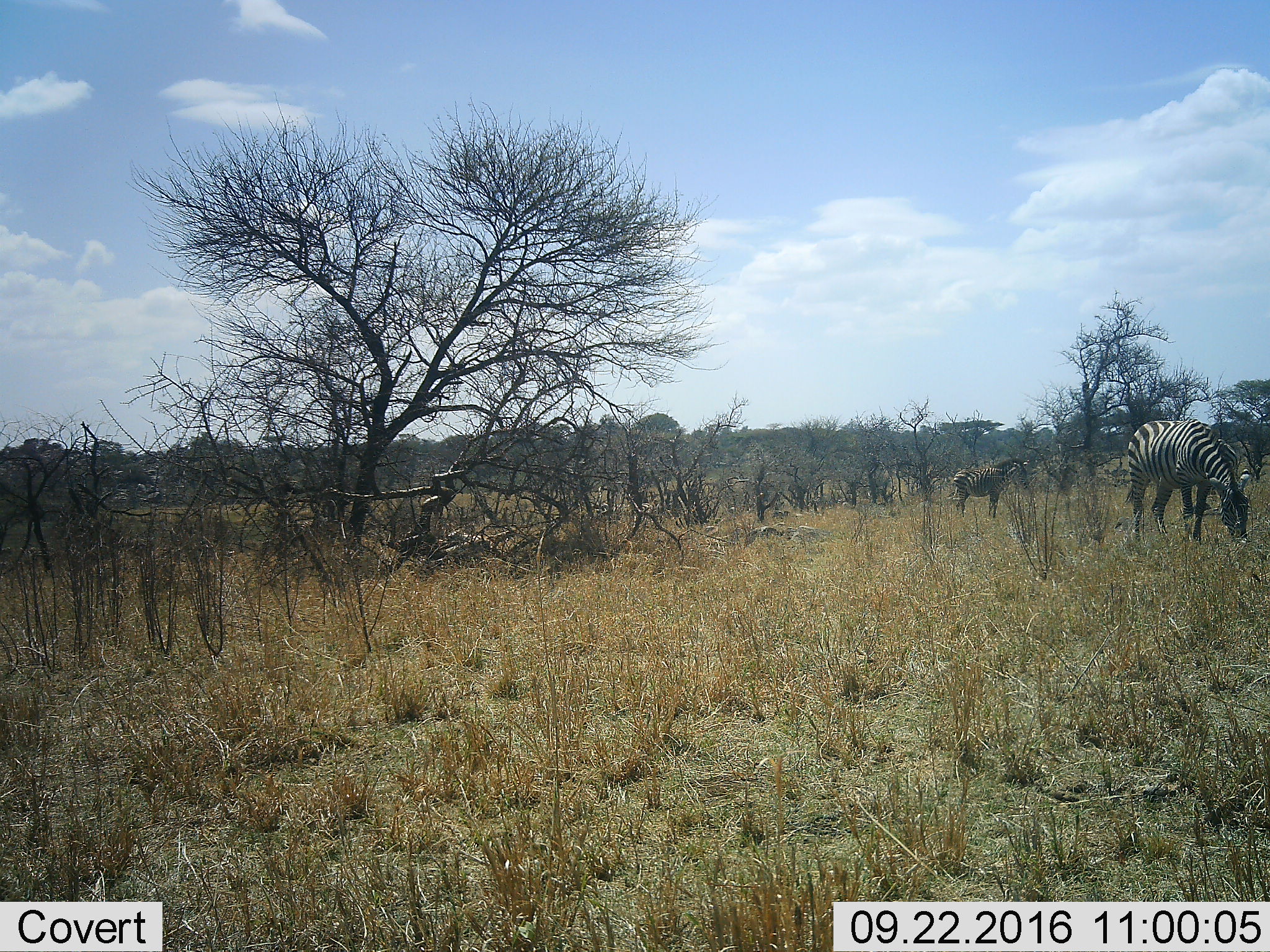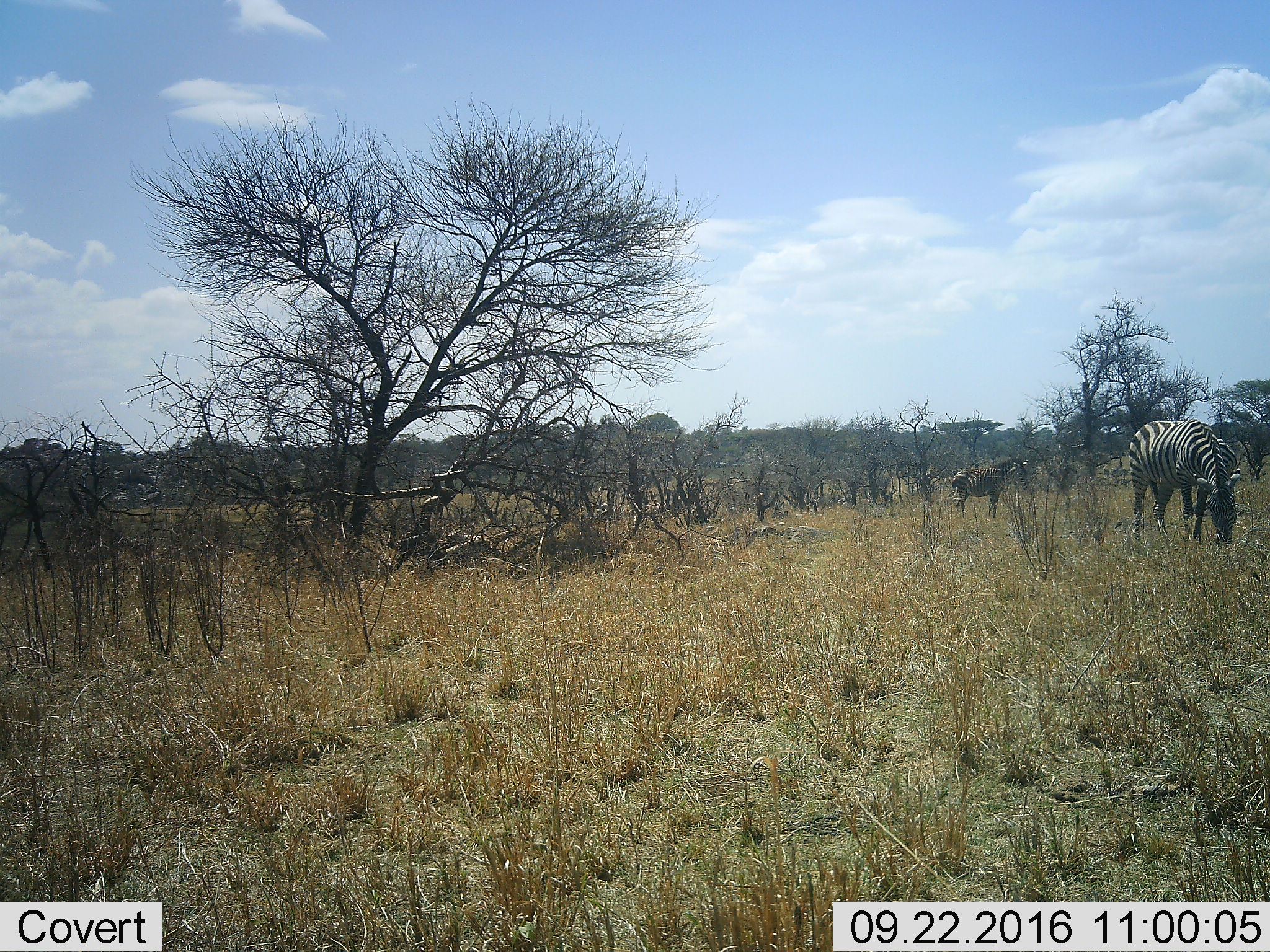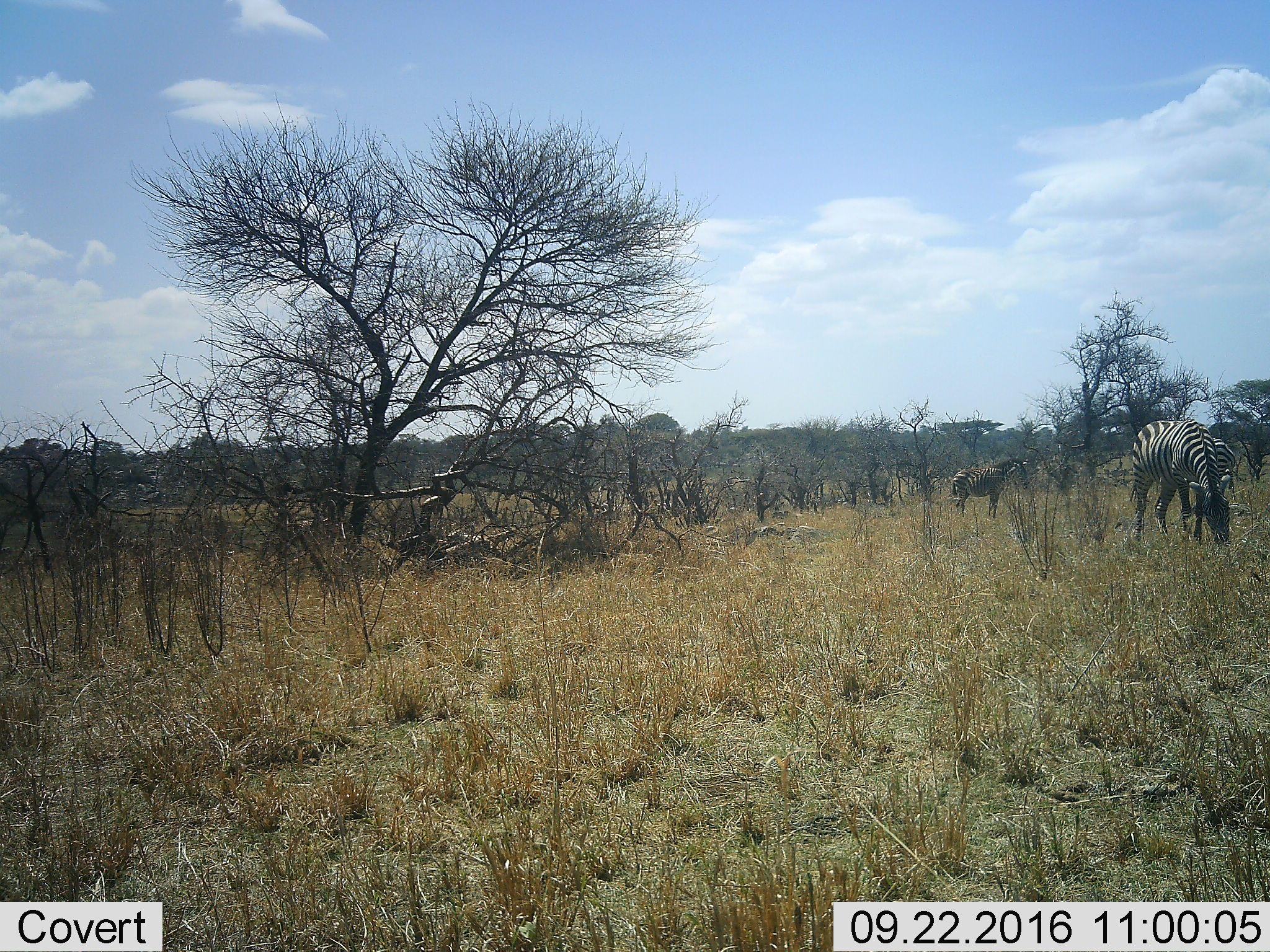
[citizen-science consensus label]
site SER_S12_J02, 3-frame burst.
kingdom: Animalia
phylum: Chordata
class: Mammalia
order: Perissodactyla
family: Equidae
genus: Equus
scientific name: Equus quagga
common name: plains zebra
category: zebraplains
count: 3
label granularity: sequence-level